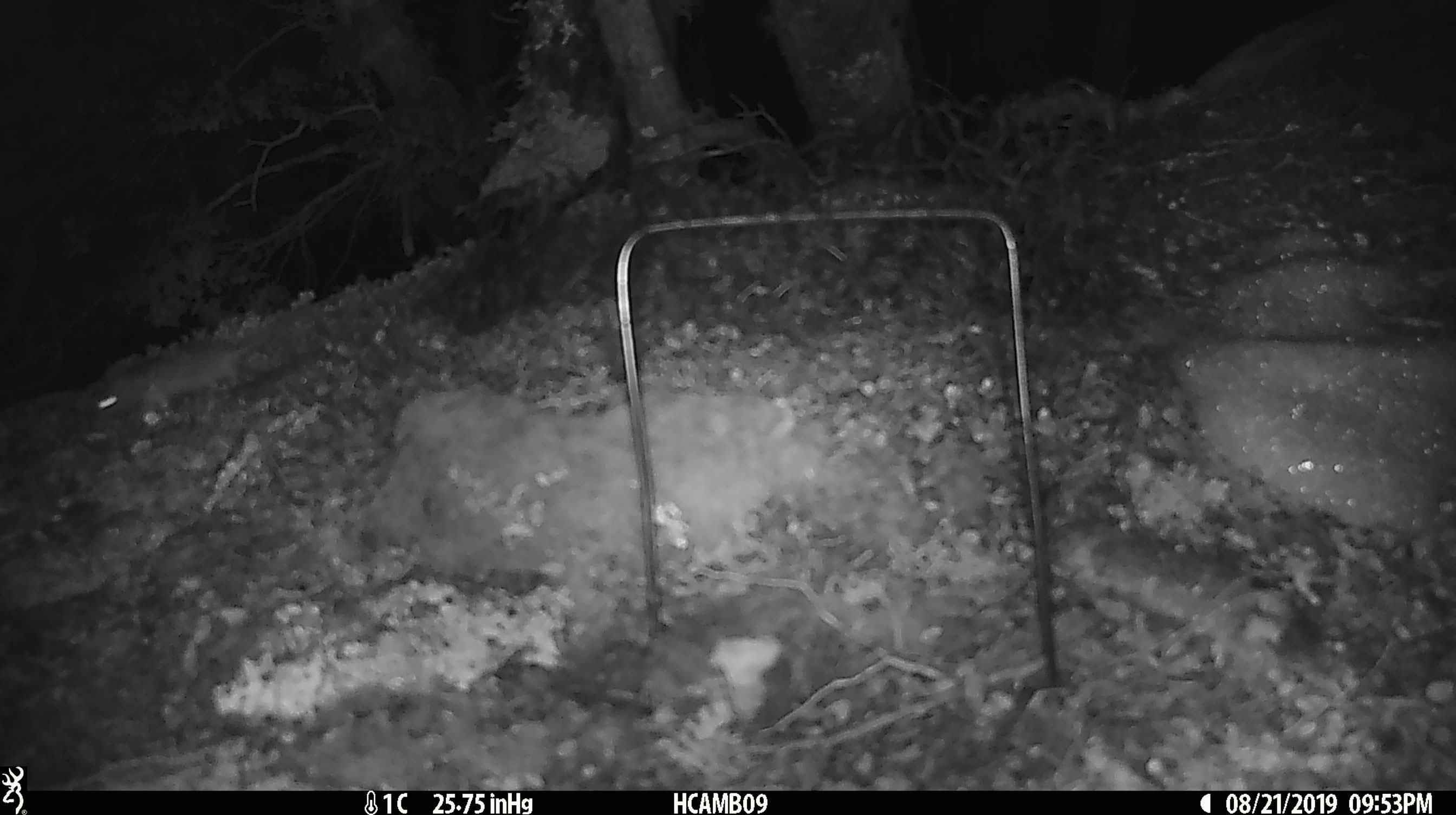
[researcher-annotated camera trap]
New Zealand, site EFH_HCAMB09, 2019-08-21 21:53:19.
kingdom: Animalia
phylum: Chordata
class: Mammalia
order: Rodentia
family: Muridae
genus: Mus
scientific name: Mus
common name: mouse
Mouse (Mus).